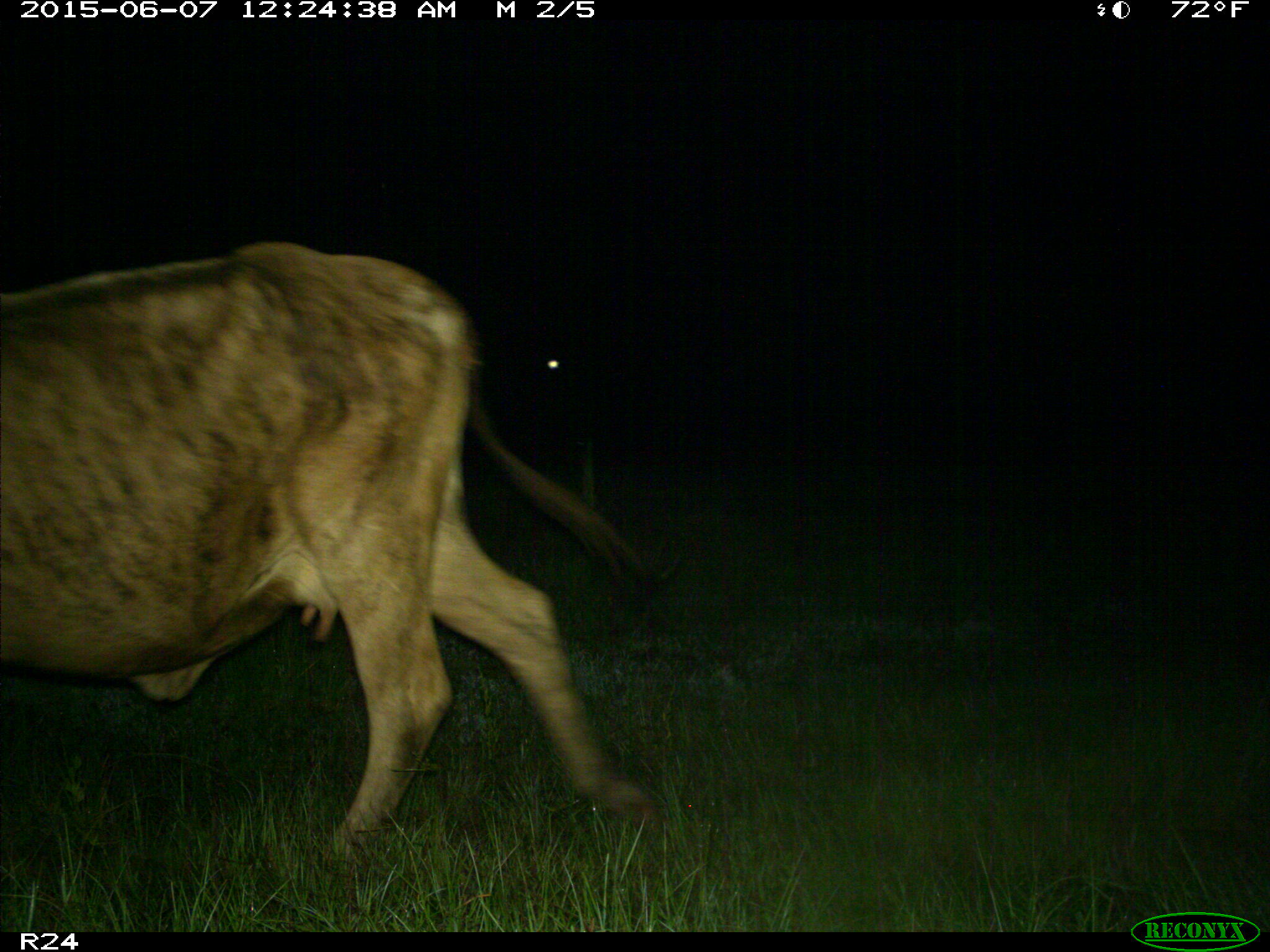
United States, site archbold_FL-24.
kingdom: Animalia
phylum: Chordata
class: Mammalia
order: Artiodactyla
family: Bovidae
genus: Bos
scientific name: Bos taurus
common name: domestic cow